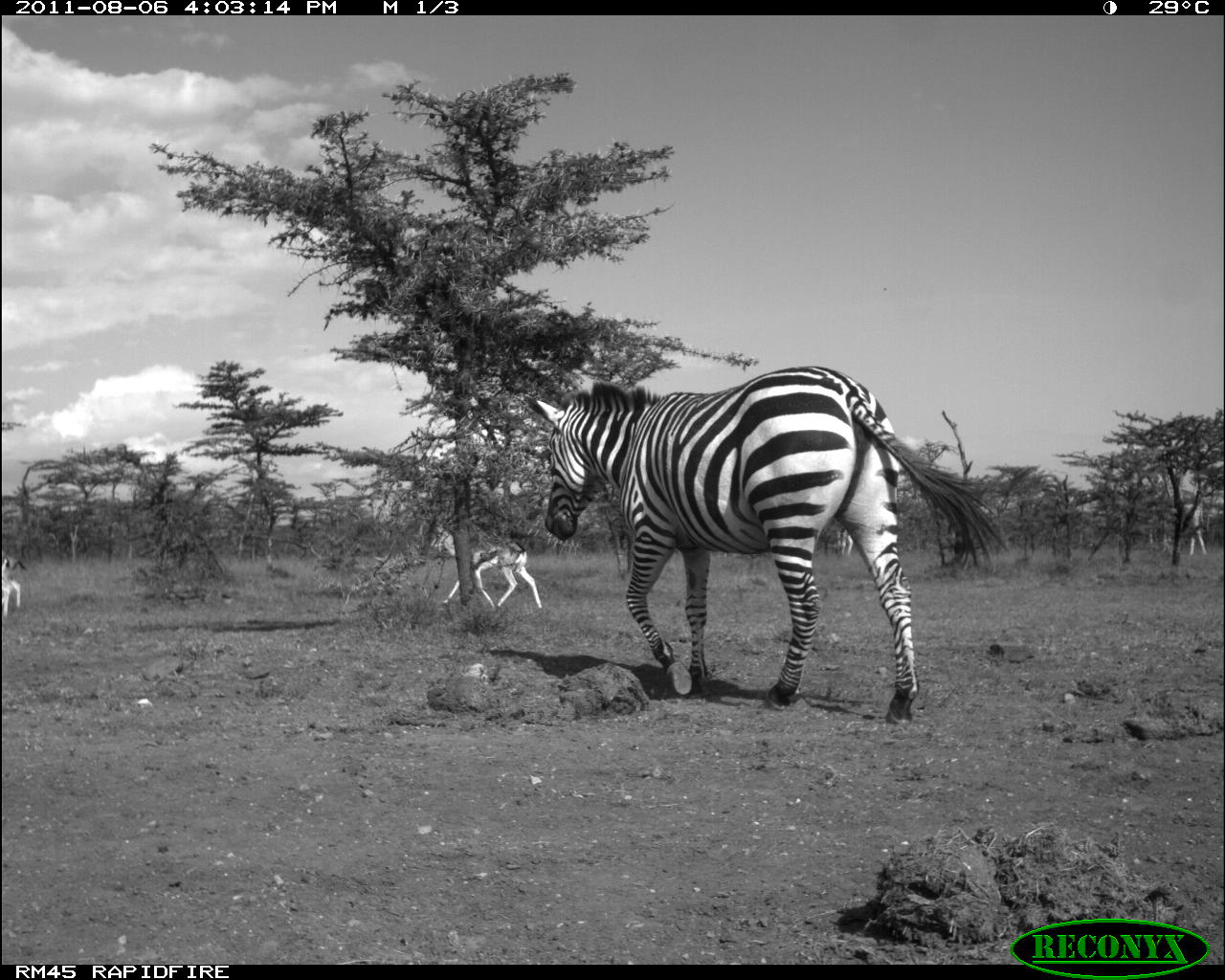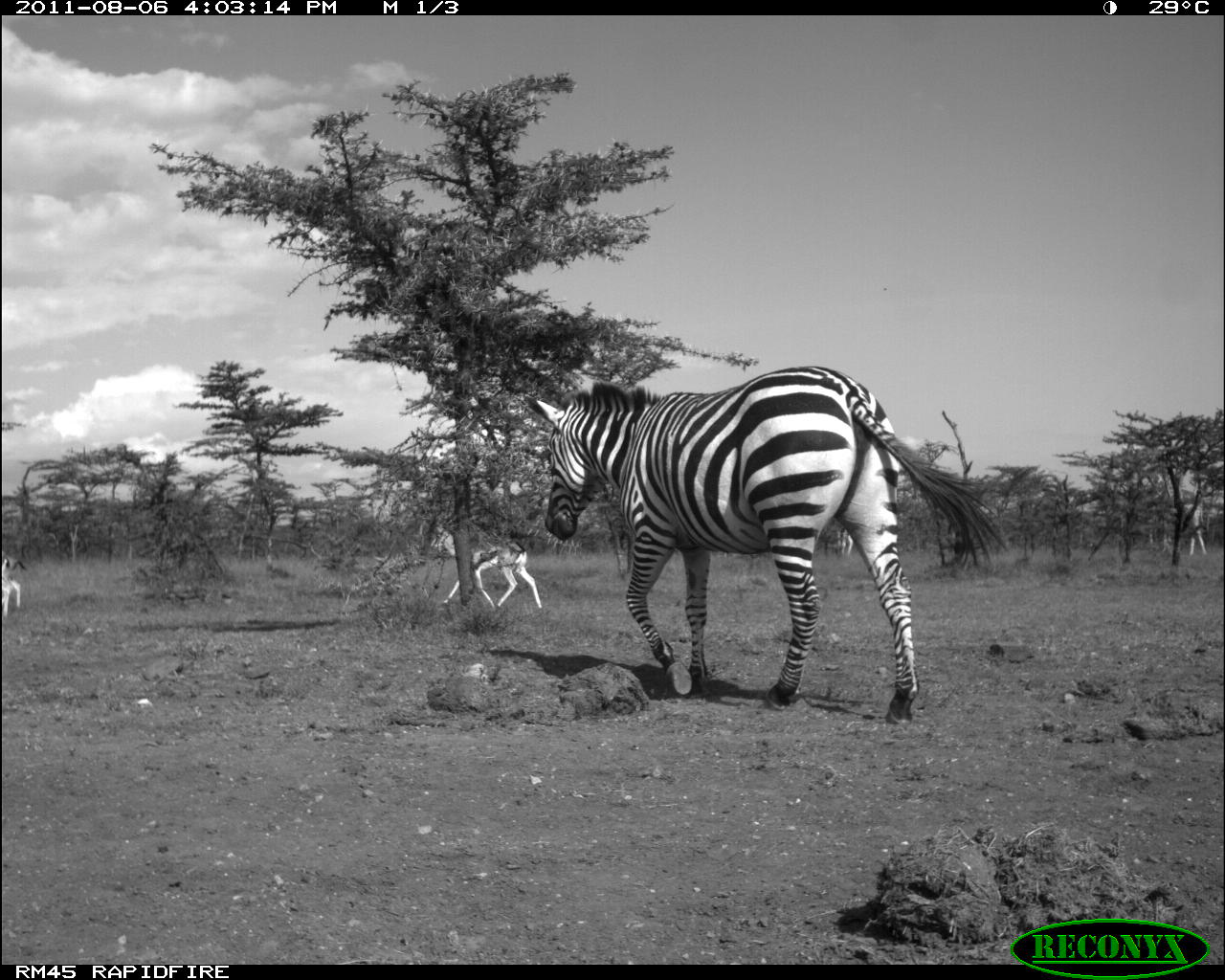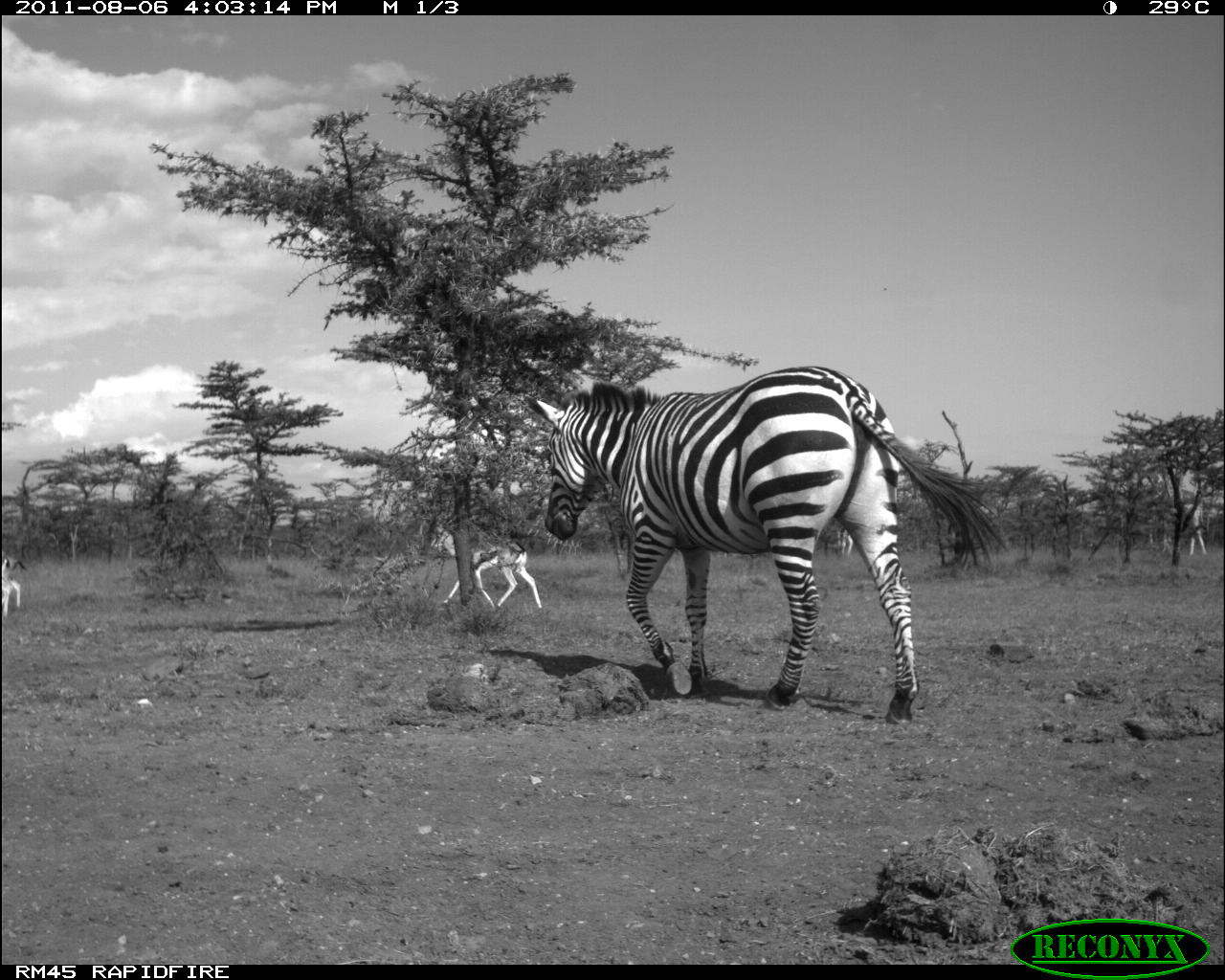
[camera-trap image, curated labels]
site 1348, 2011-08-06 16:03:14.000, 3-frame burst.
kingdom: Animalia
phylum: Chordata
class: Mammalia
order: Artiodactyla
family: Bovidae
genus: Nanger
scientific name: Nanger granti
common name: grant's gazelle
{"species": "Nanger granti (grant's gazelle)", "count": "2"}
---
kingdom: Animalia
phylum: Chordata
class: Mammalia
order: Perissodactyla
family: Equidae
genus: Equus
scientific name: Equus quagga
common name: plains zebra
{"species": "Equus quagga (plains zebra)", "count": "1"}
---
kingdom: Animalia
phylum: Chordata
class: Mammalia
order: Artiodactyla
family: Giraffidae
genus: Giraffa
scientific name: Giraffa camelopardalis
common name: giraffe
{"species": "Giraffa camelopardalis (giraffe)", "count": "2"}